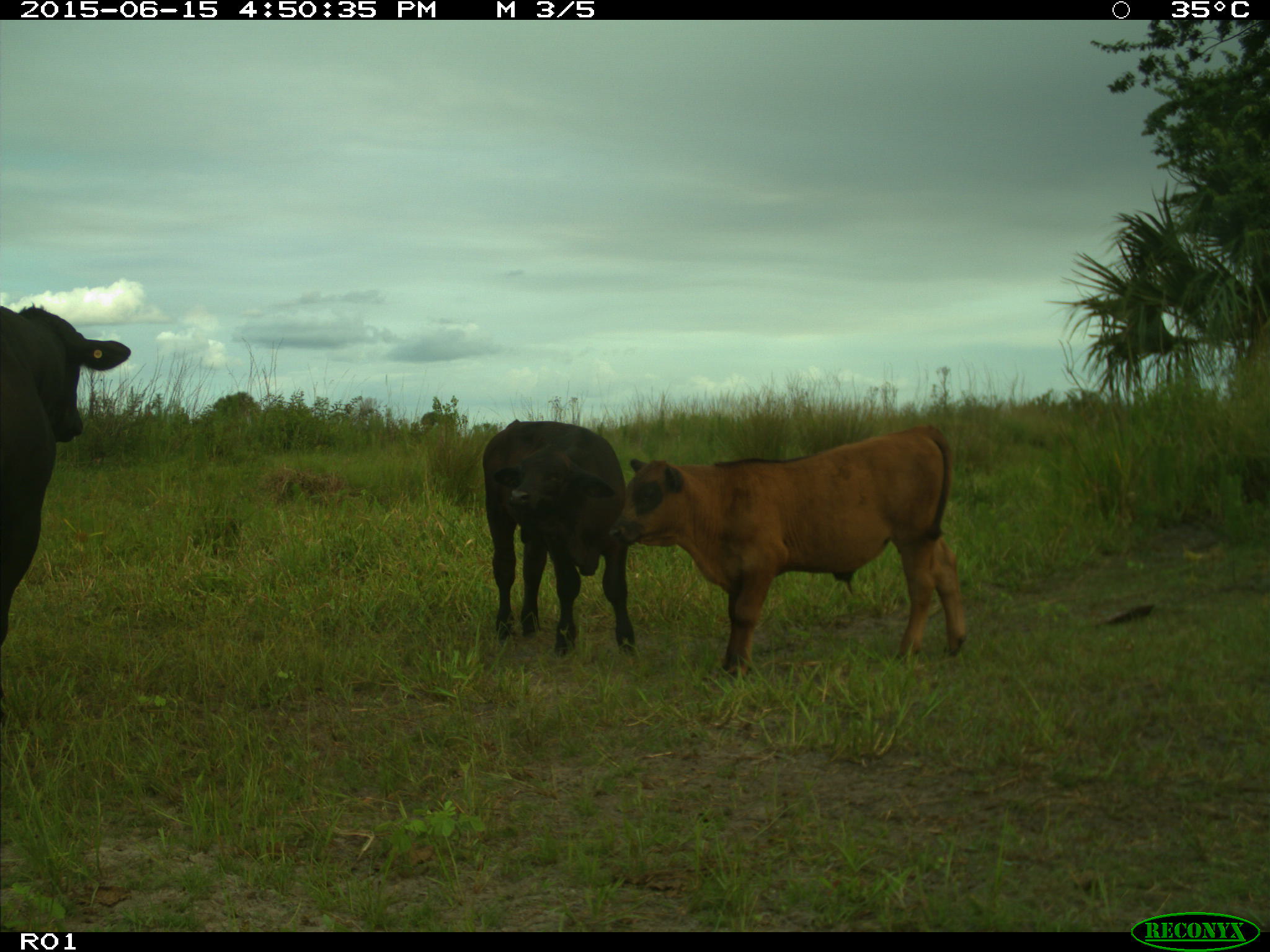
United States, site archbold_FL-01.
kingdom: Animalia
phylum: Chordata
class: Mammalia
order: Artiodactyla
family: Bovidae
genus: Bos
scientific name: Bos taurus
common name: domestic cow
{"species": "Bos taurus (domestic cow)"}